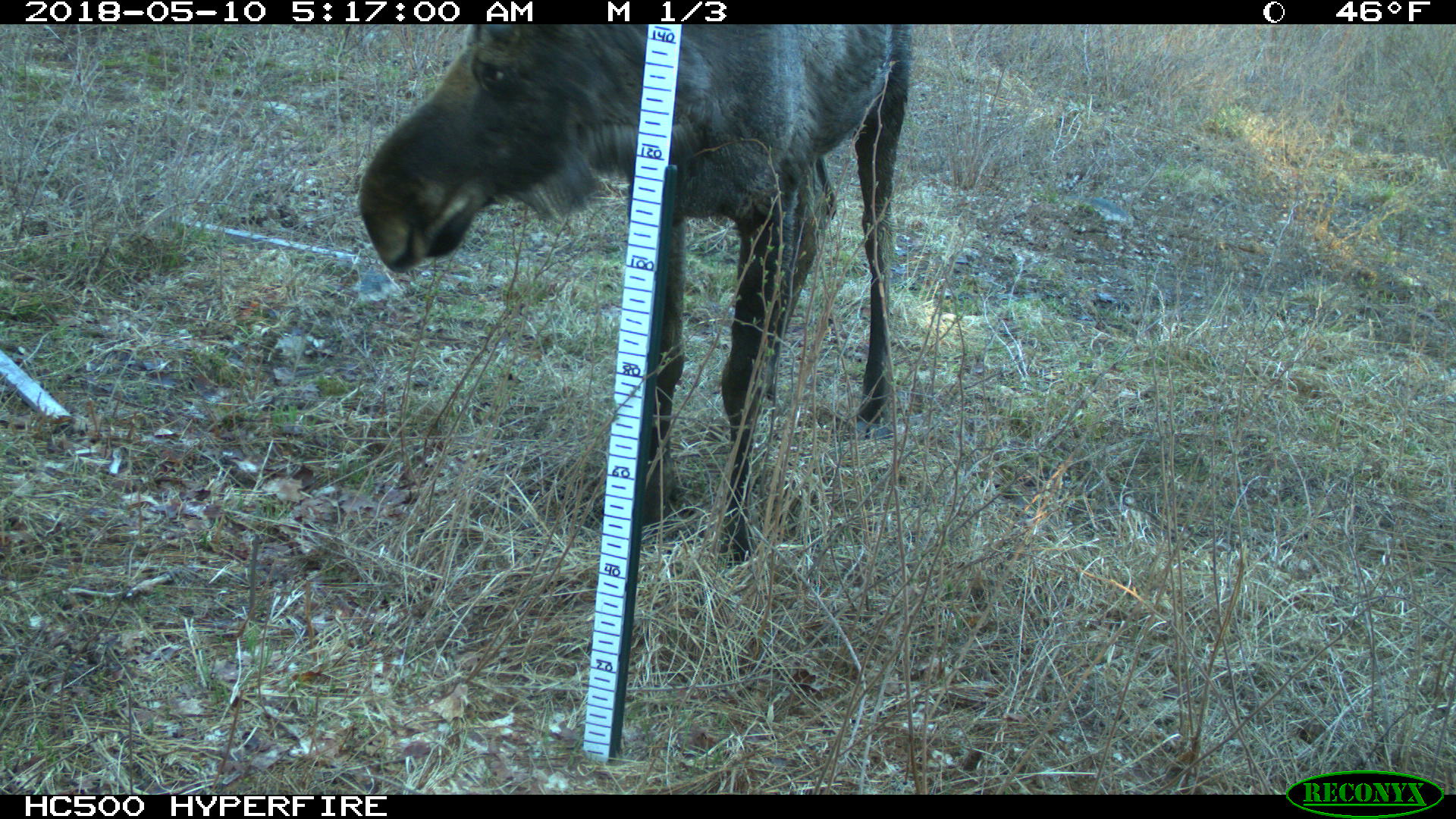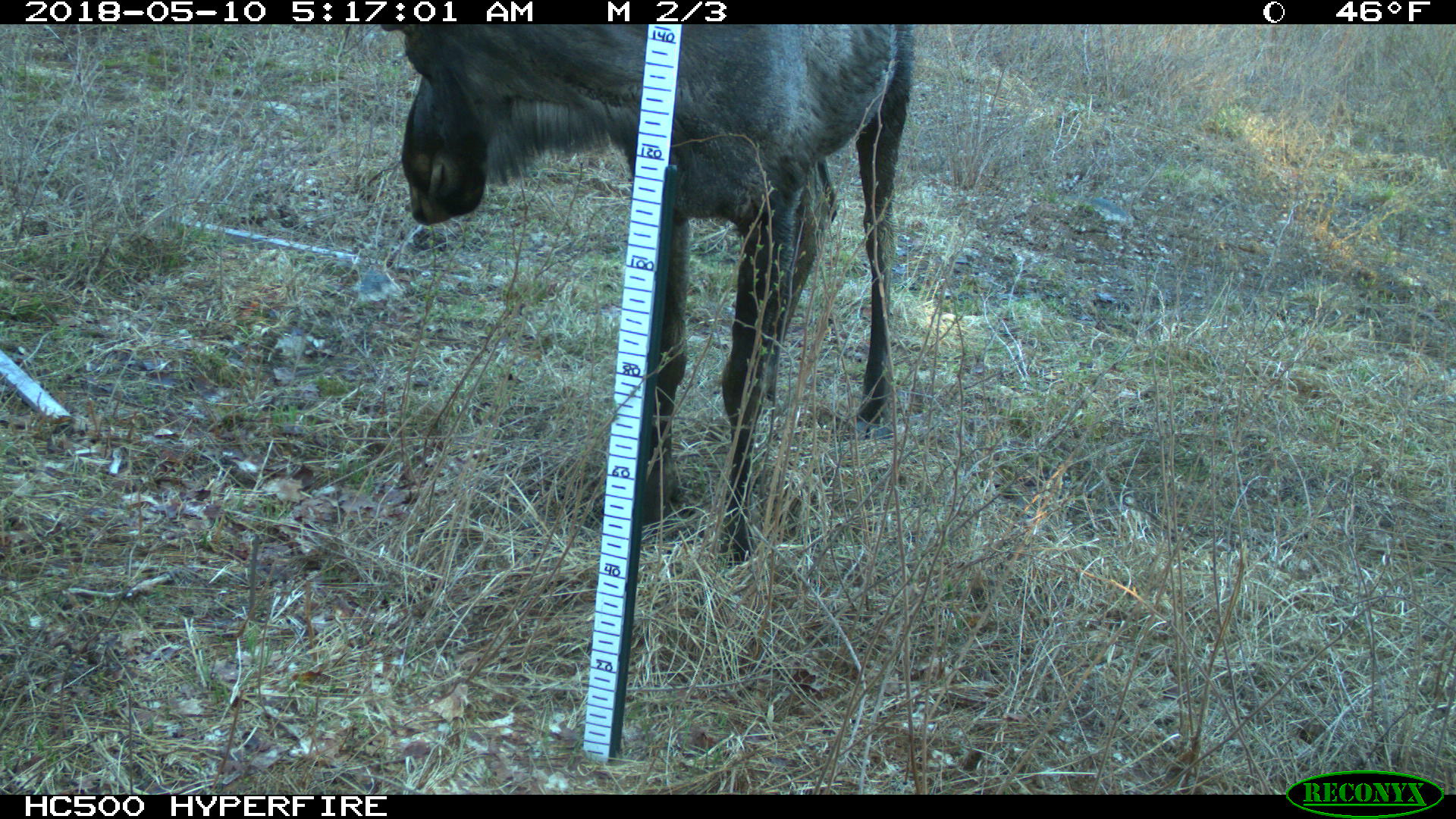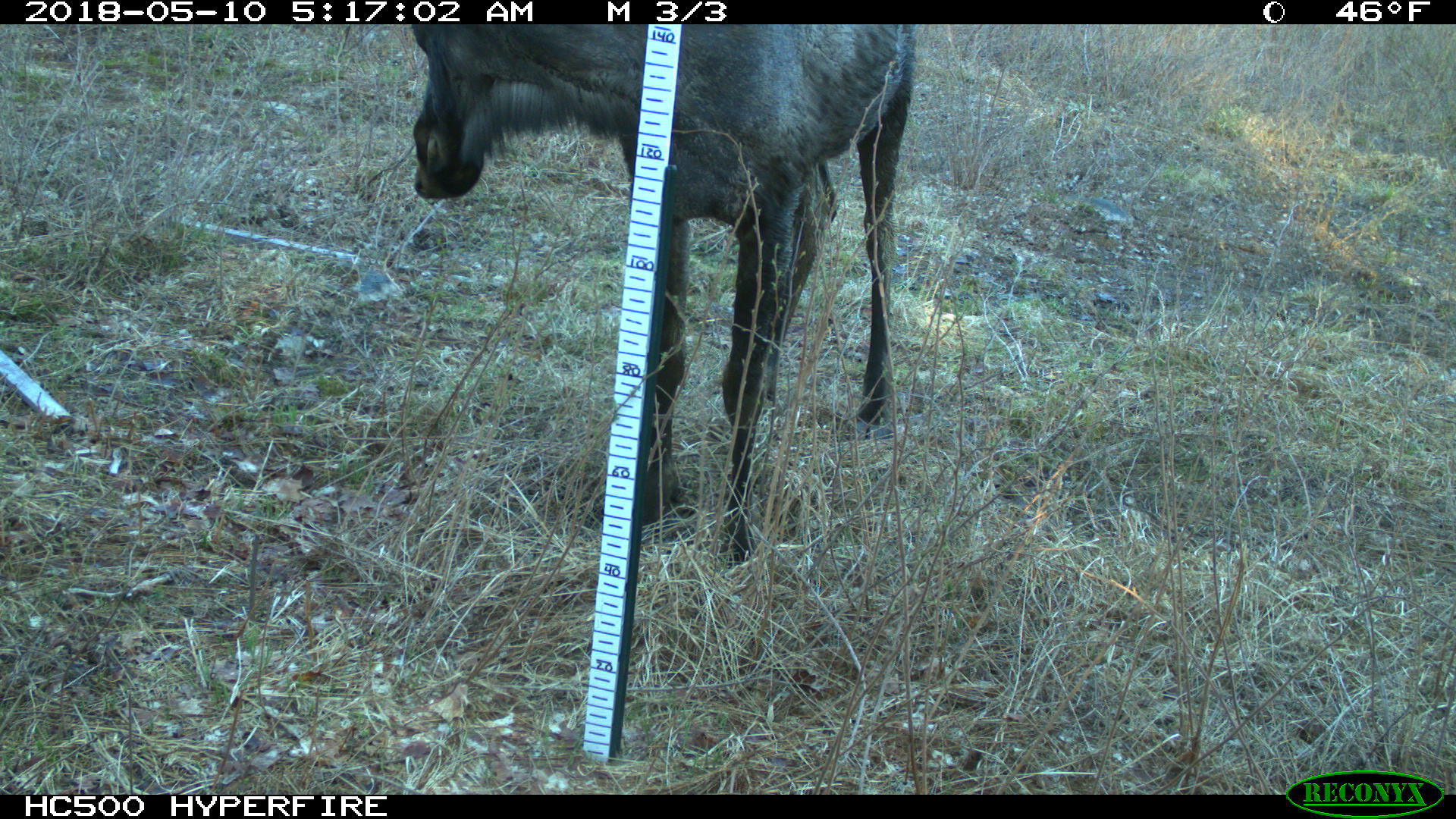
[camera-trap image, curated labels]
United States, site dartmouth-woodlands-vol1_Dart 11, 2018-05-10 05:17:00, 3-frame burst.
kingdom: Animalia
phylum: Chordata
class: Mammalia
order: Artiodactyla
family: Cervidae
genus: Alces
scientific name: Alces alces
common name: moose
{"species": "moose (Alces alces)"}